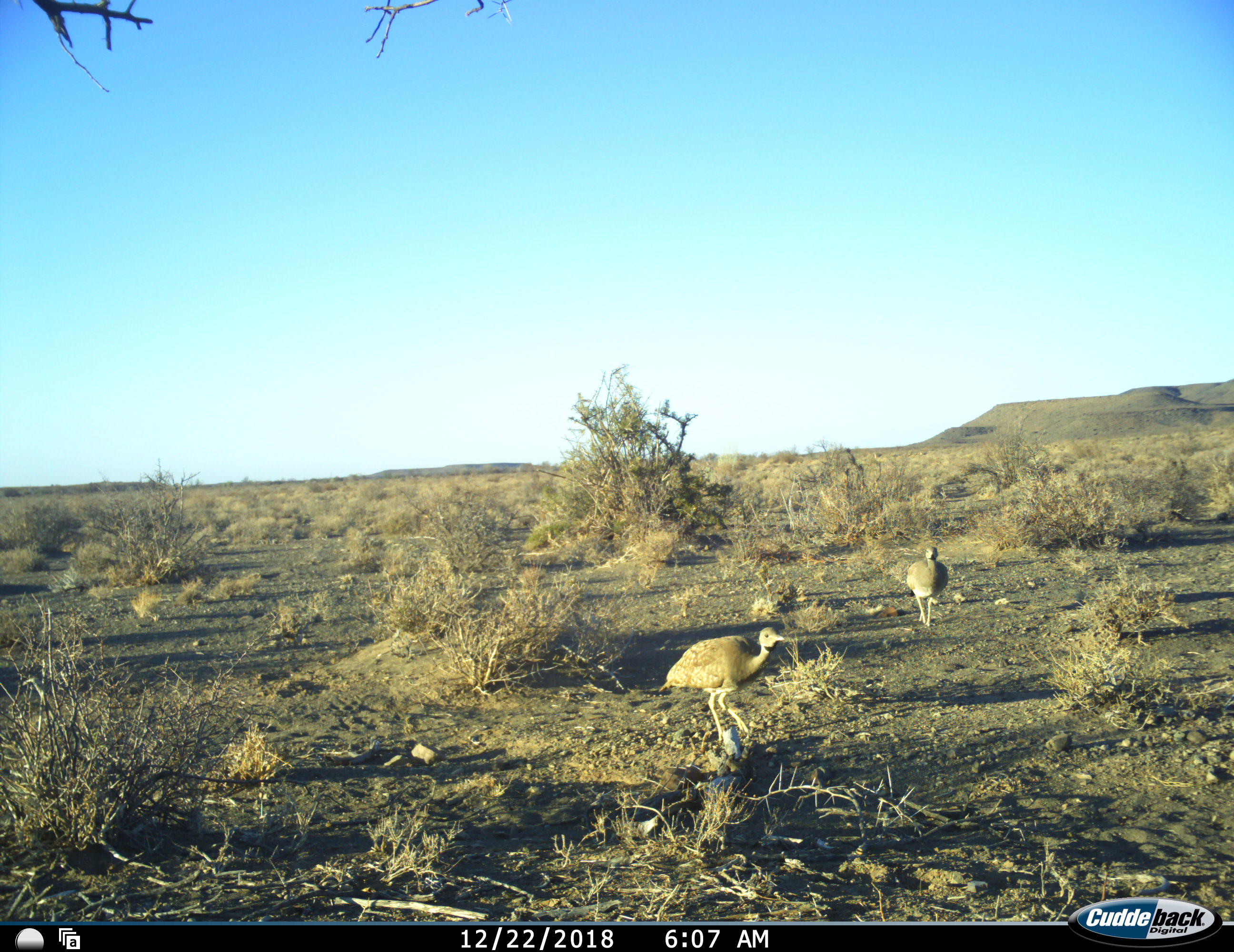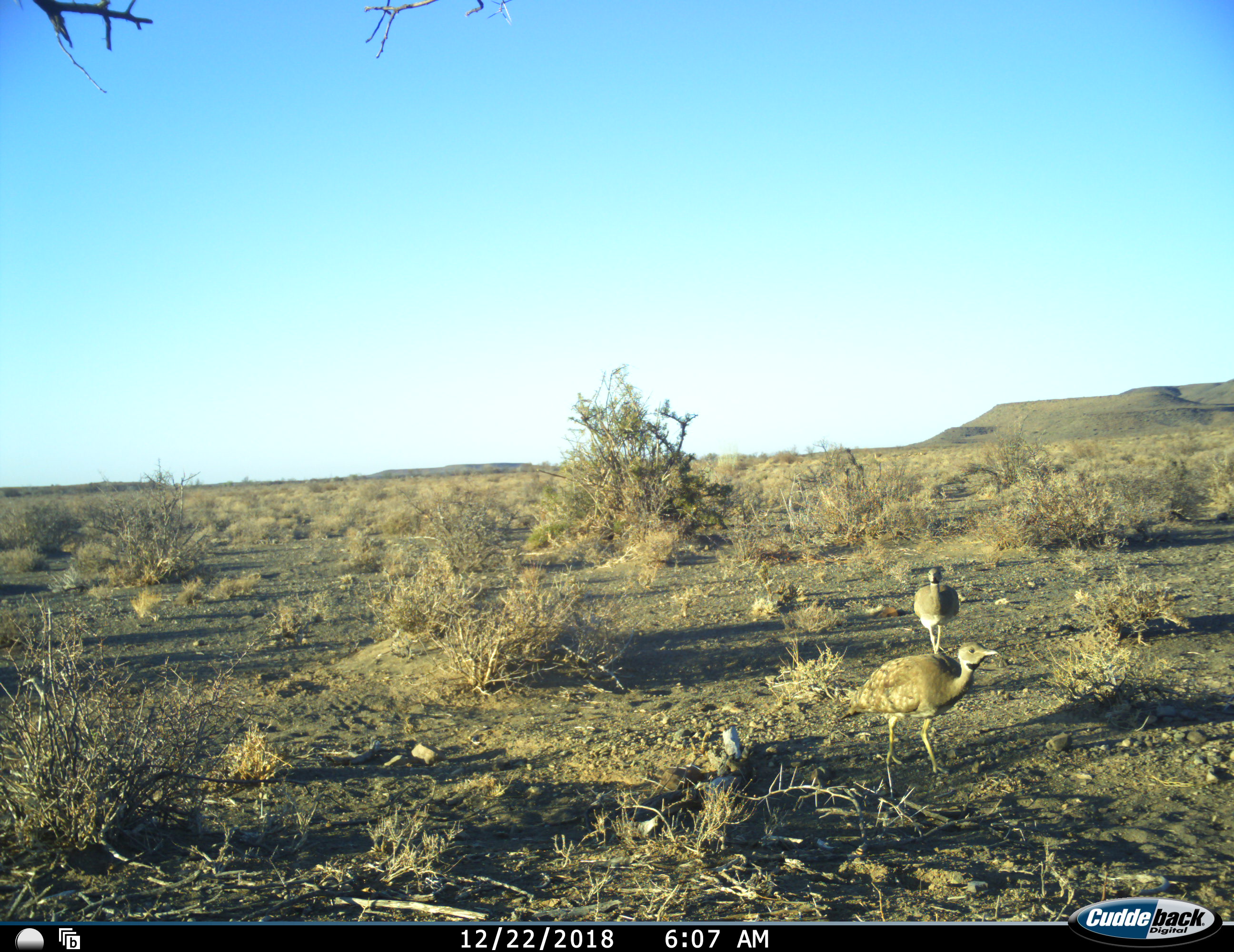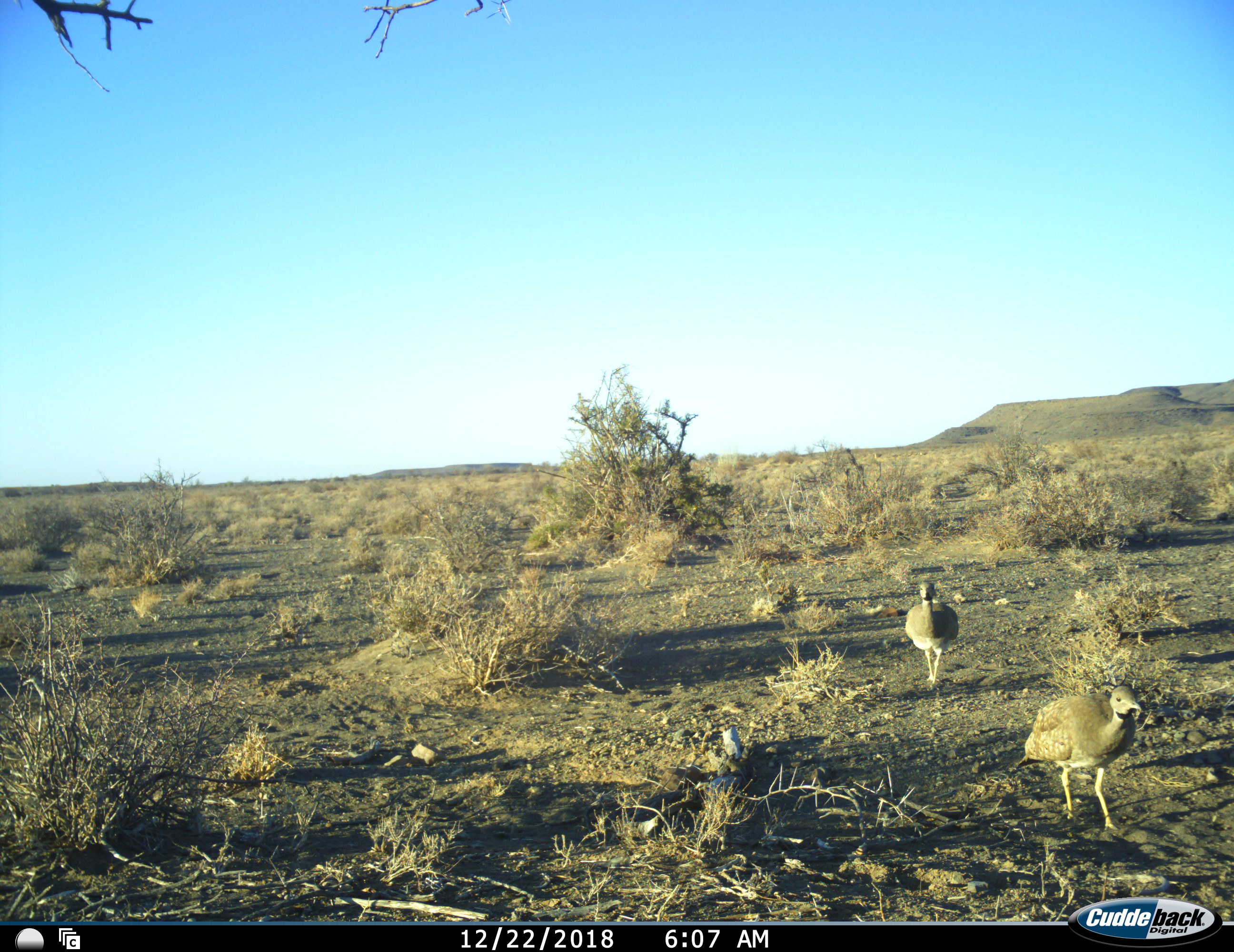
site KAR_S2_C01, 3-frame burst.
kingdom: Animalia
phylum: Chordata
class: Aves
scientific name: Aves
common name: bird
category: birdother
Birdother (bird) (Aves), count 2. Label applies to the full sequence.